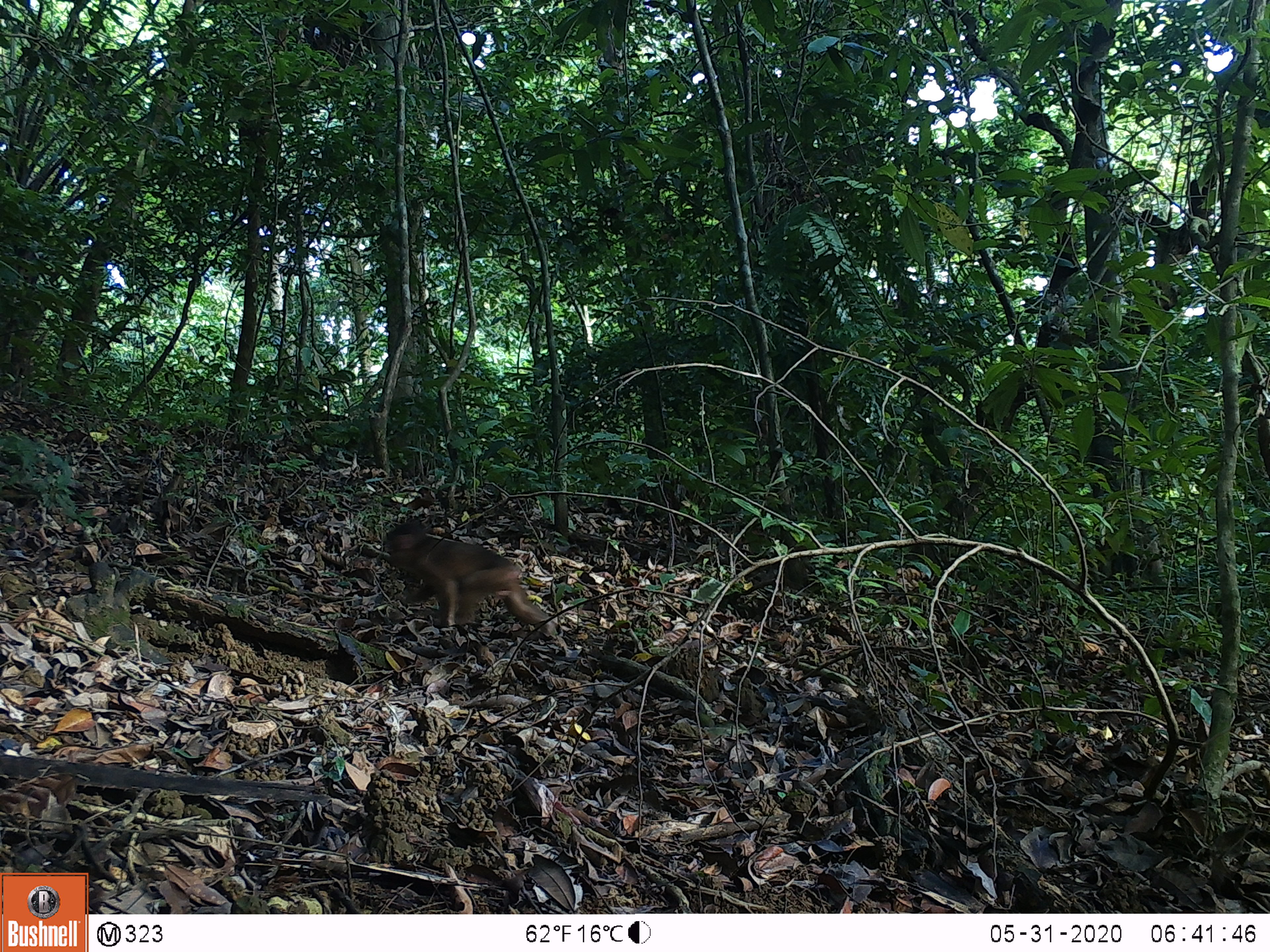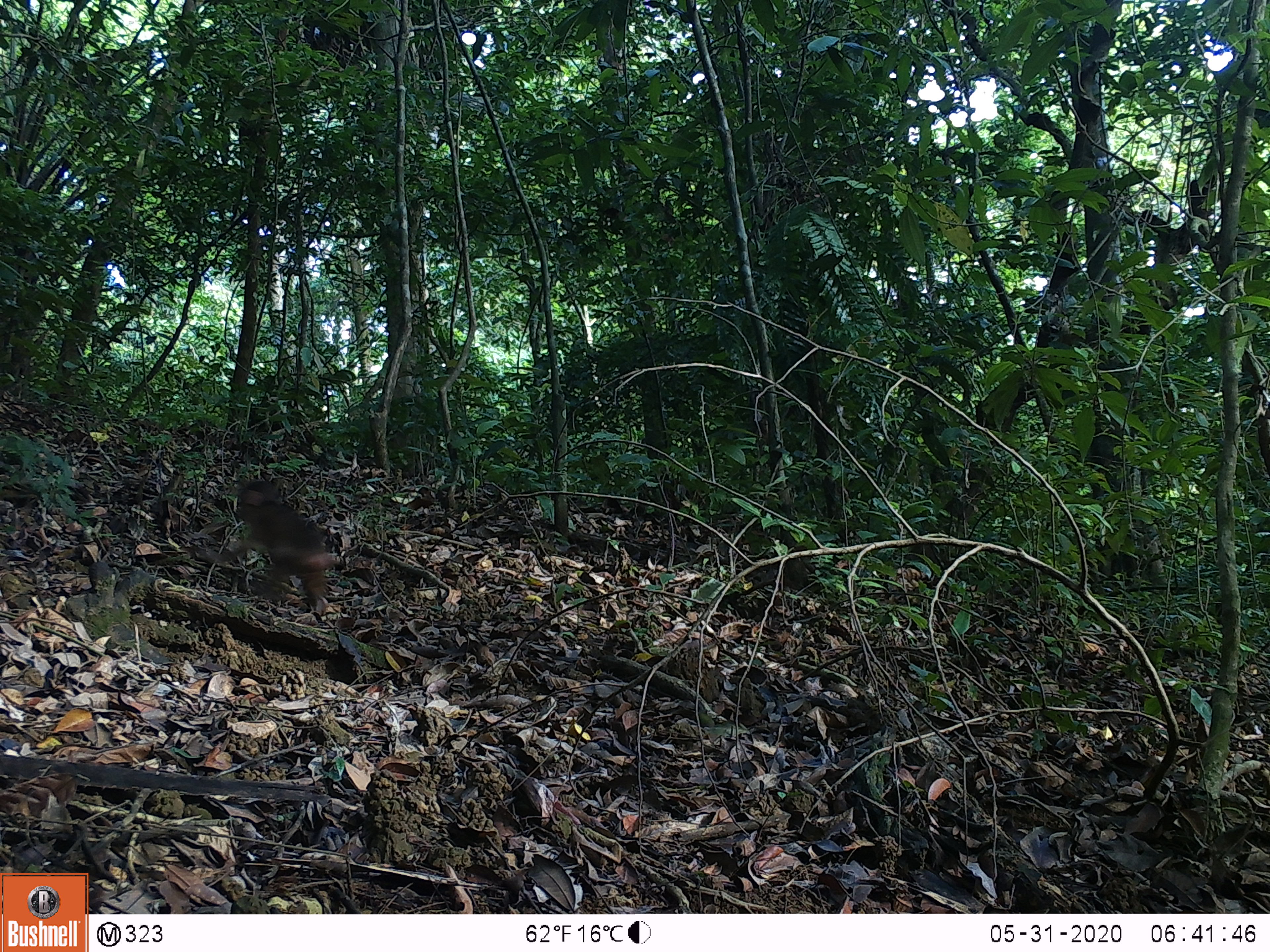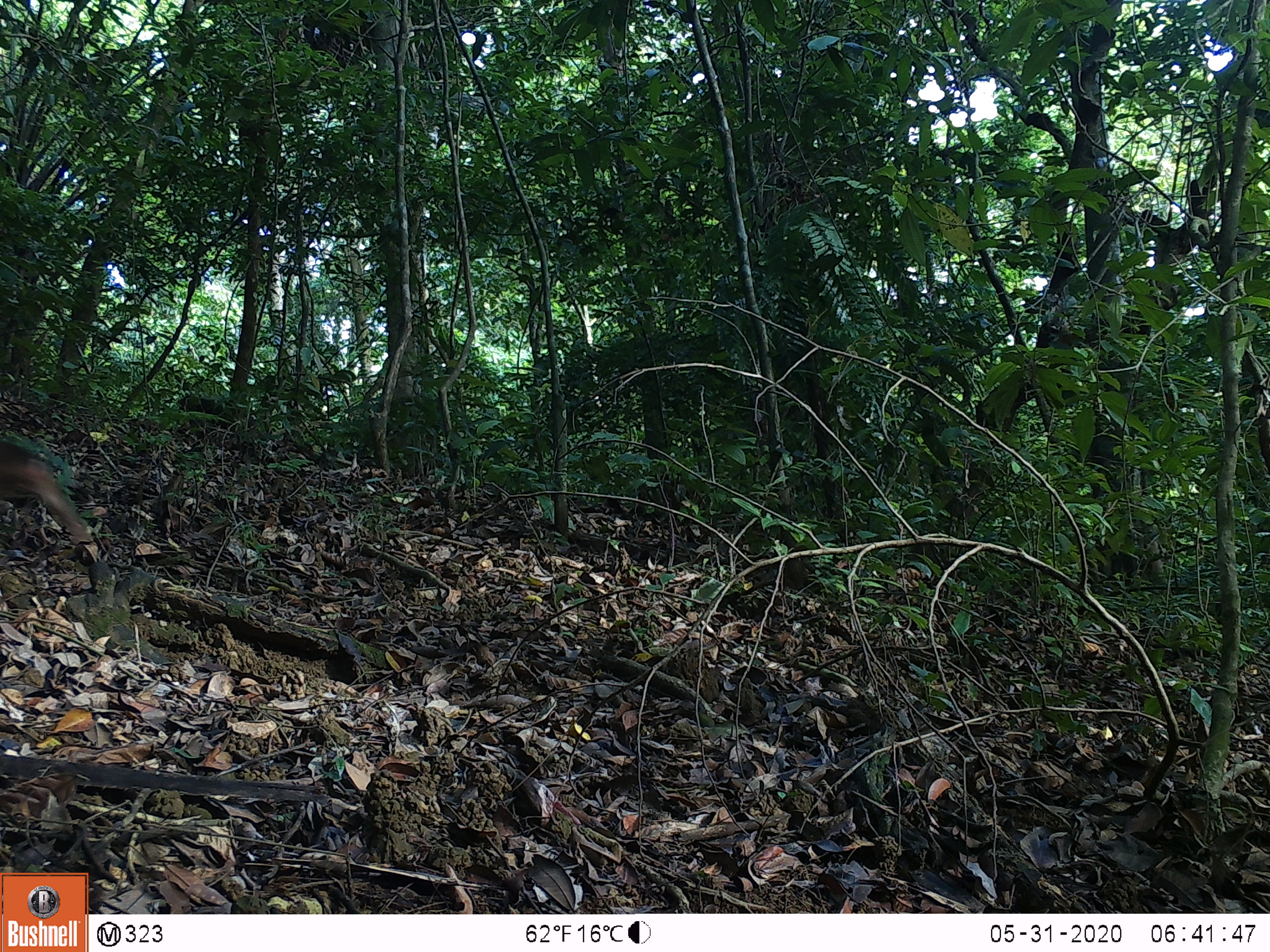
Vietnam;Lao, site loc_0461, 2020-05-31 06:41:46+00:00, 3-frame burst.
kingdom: Animalia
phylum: Chordata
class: Mammalia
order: Primates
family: Cercopithecidae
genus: Macaca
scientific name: Macaca arctoides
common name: stump-tailed macaque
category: stump tailed macaque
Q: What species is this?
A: Stump tailed macaque (stump-tailed macaque) (Macaca arctoides).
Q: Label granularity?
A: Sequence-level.